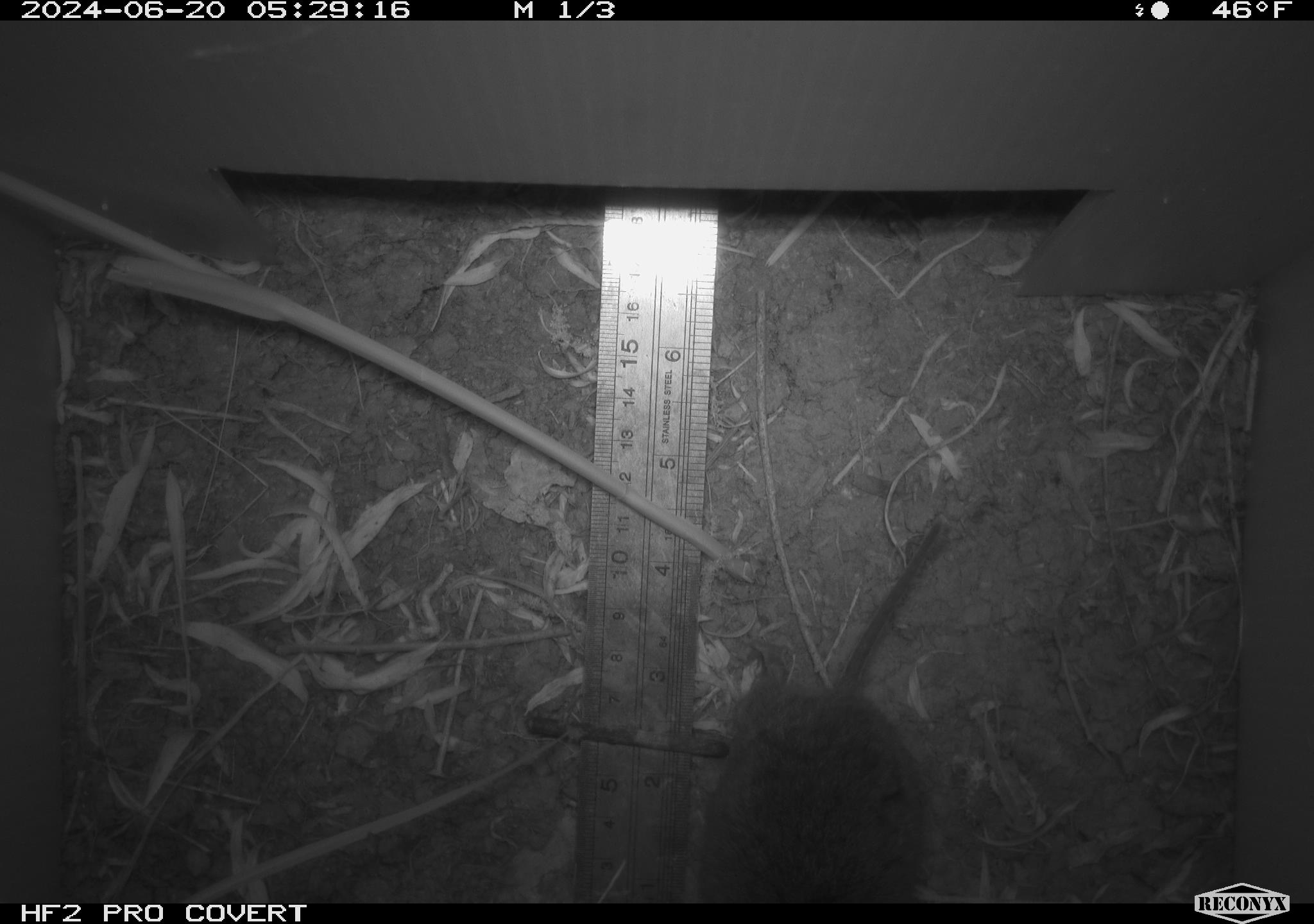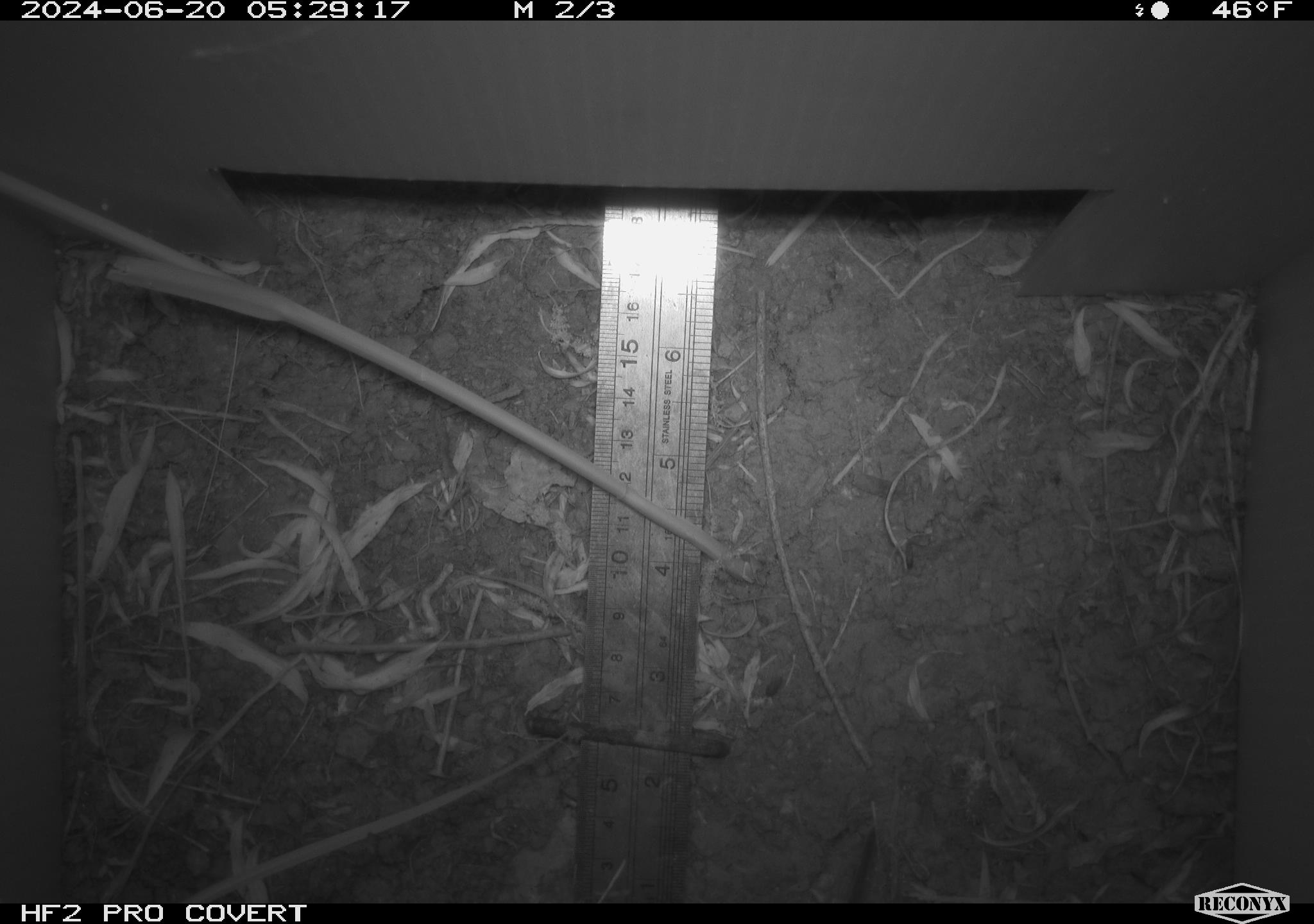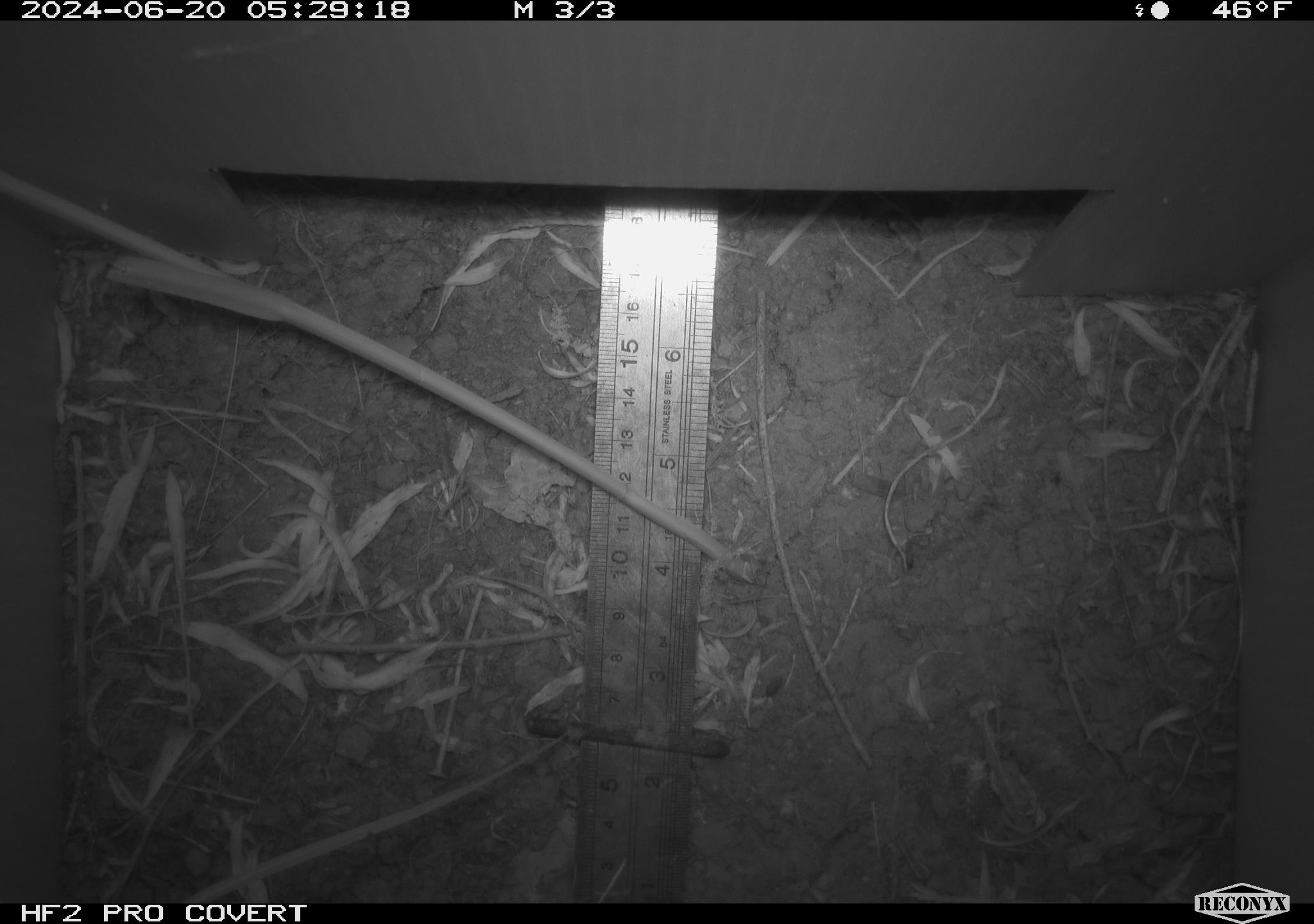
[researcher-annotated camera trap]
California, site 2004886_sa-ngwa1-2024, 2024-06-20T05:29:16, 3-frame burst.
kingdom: Animalia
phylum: Chordata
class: Mammalia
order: Rodentia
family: Cricetidae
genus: Microtus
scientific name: Microtus californicus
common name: california vole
California vole (Microtus californicus).